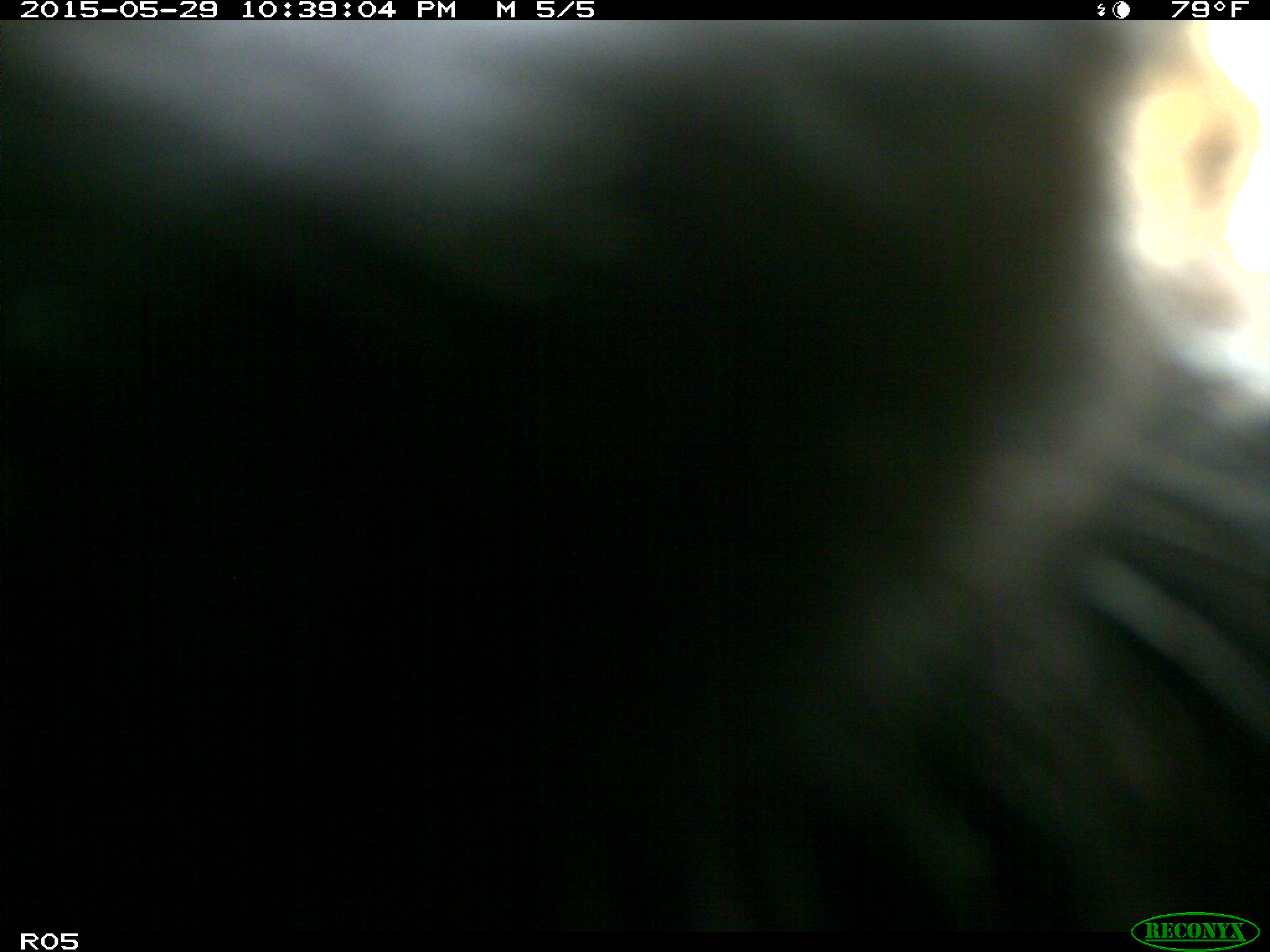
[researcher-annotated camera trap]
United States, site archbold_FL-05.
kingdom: Animalia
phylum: Chordata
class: Mammalia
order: Artiodactyla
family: Bovidae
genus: Bos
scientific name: Bos taurus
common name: domestic cow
Bos taurus (domestic cow).